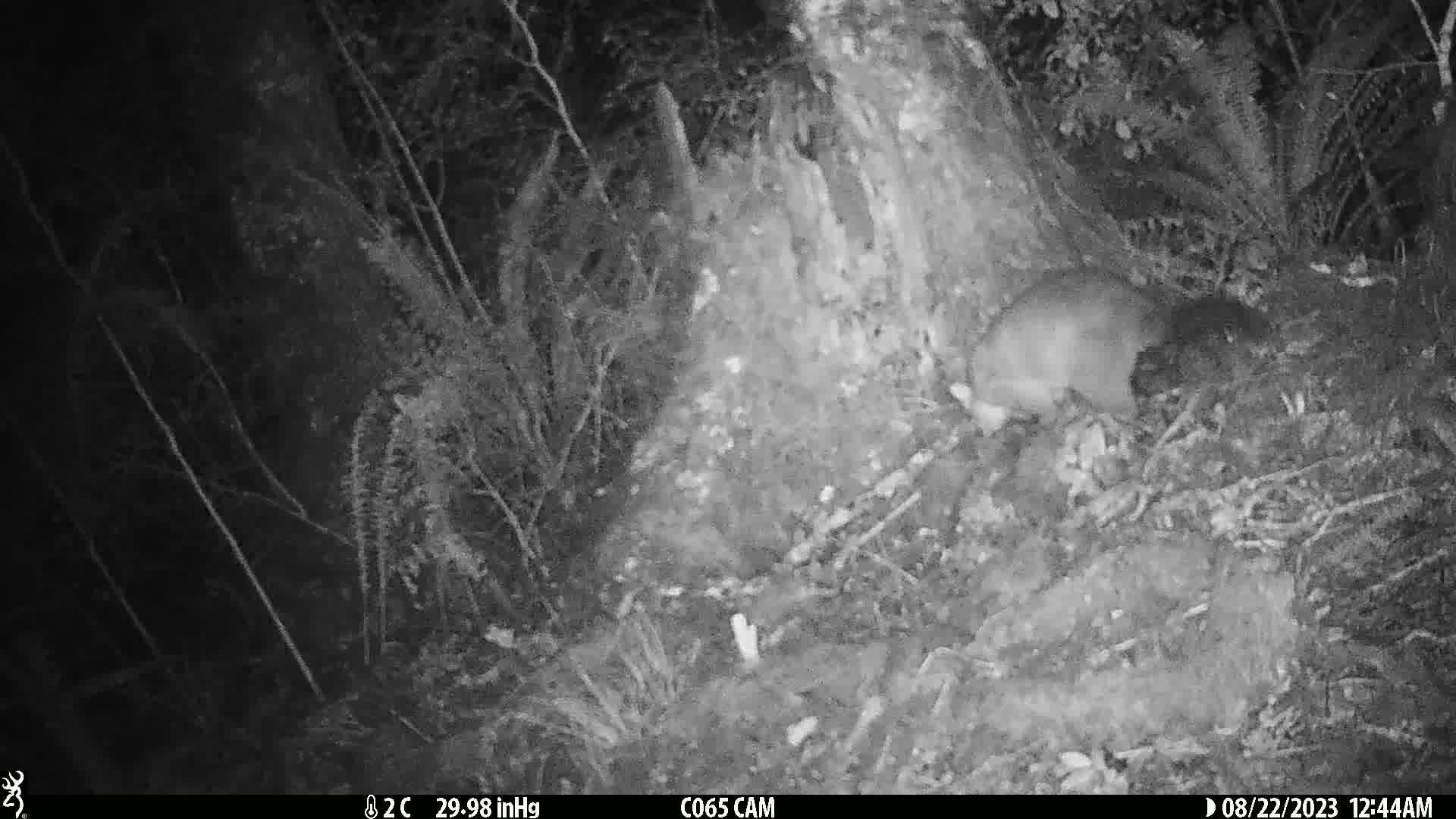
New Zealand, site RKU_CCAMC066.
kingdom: Animalia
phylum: Chordata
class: Mammalia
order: Diprotodontia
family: Phalangeridae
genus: Trichosurus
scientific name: Trichosurus vulpecula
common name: common brushtail possum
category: possum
Possum (common brushtail possum) (Trichosurus vulpecula).